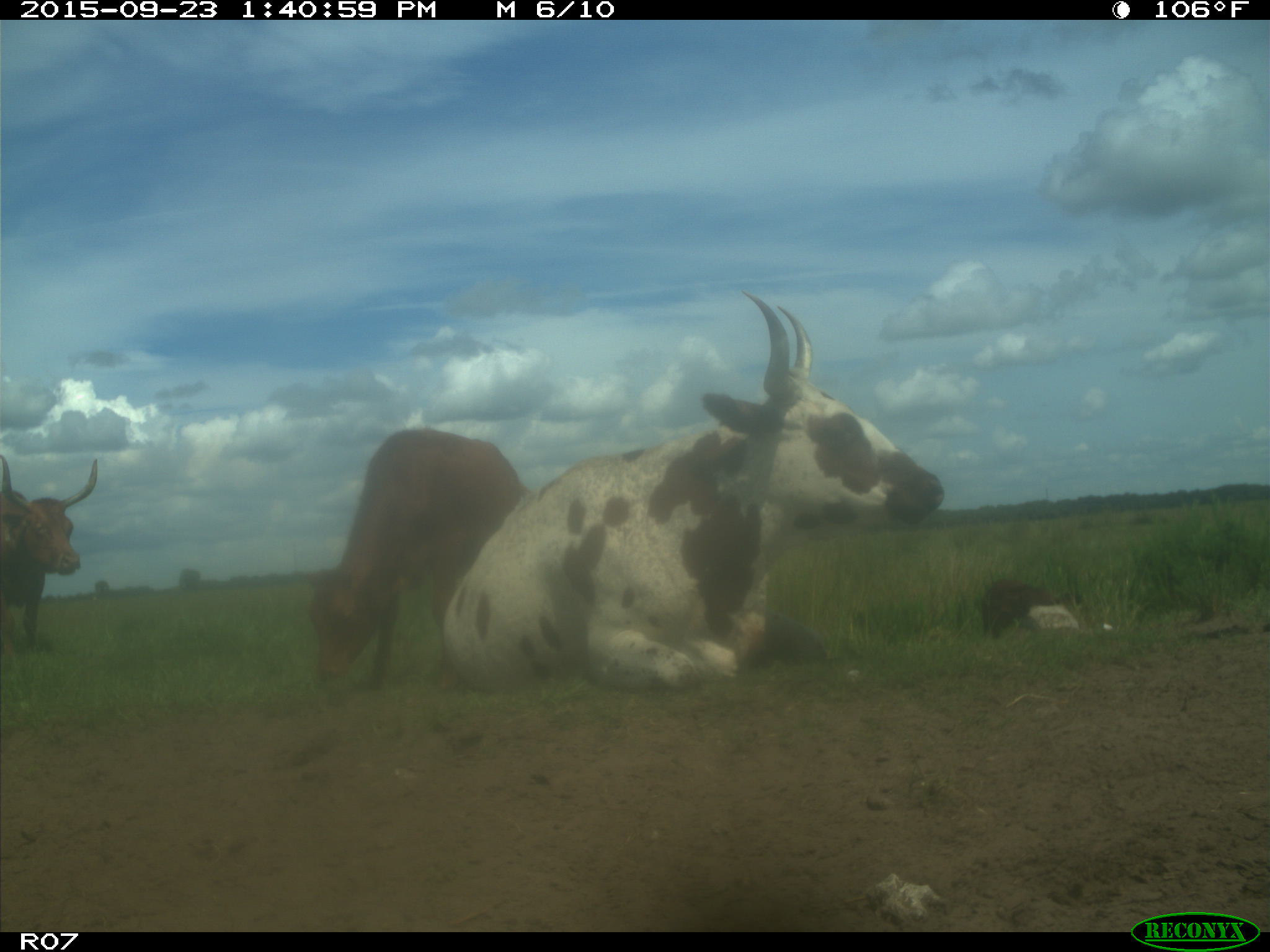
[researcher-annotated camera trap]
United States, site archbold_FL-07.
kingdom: Animalia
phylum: Chordata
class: Mammalia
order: Artiodactyla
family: Bovidae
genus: Bos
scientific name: Bos taurus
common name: domestic cow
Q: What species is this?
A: Bos taurus (domestic cow).